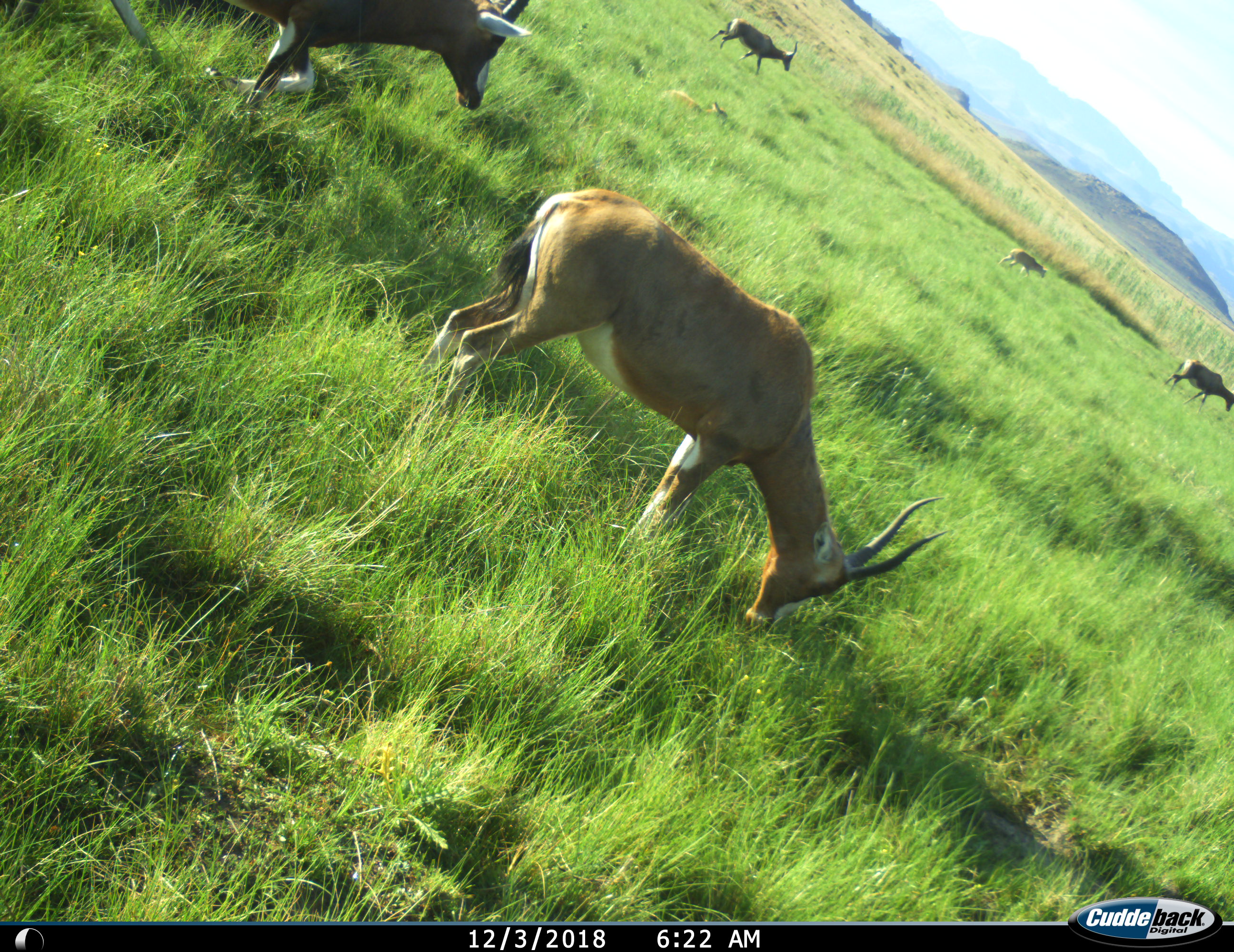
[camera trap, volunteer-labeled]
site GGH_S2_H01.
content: unidentified animal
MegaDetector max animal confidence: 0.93